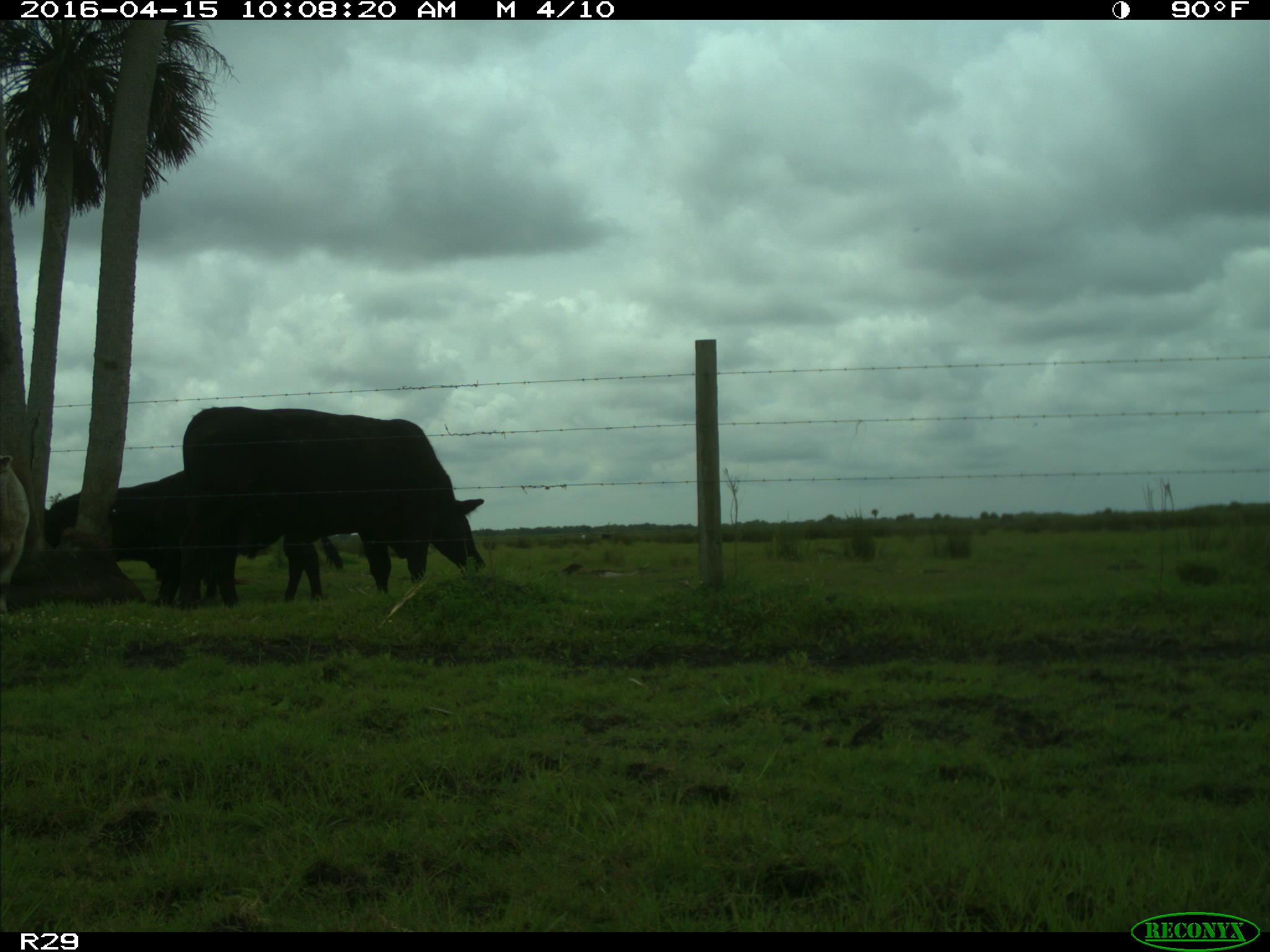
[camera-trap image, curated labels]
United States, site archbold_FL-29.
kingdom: Animalia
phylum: Chordata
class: Mammalia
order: Artiodactyla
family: Bovidae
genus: Bos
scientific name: Bos taurus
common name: domestic cow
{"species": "Bos taurus (domestic cow)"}